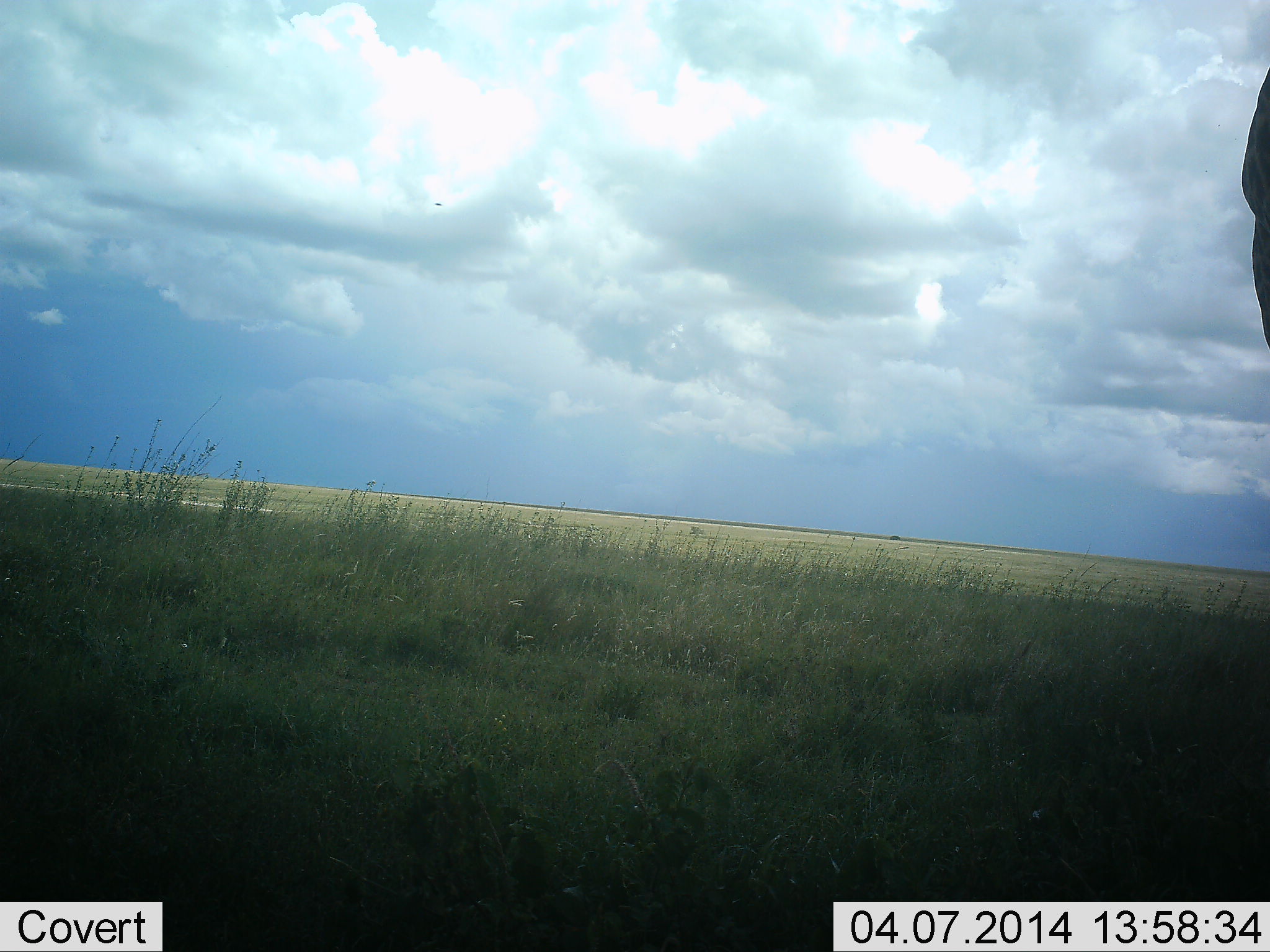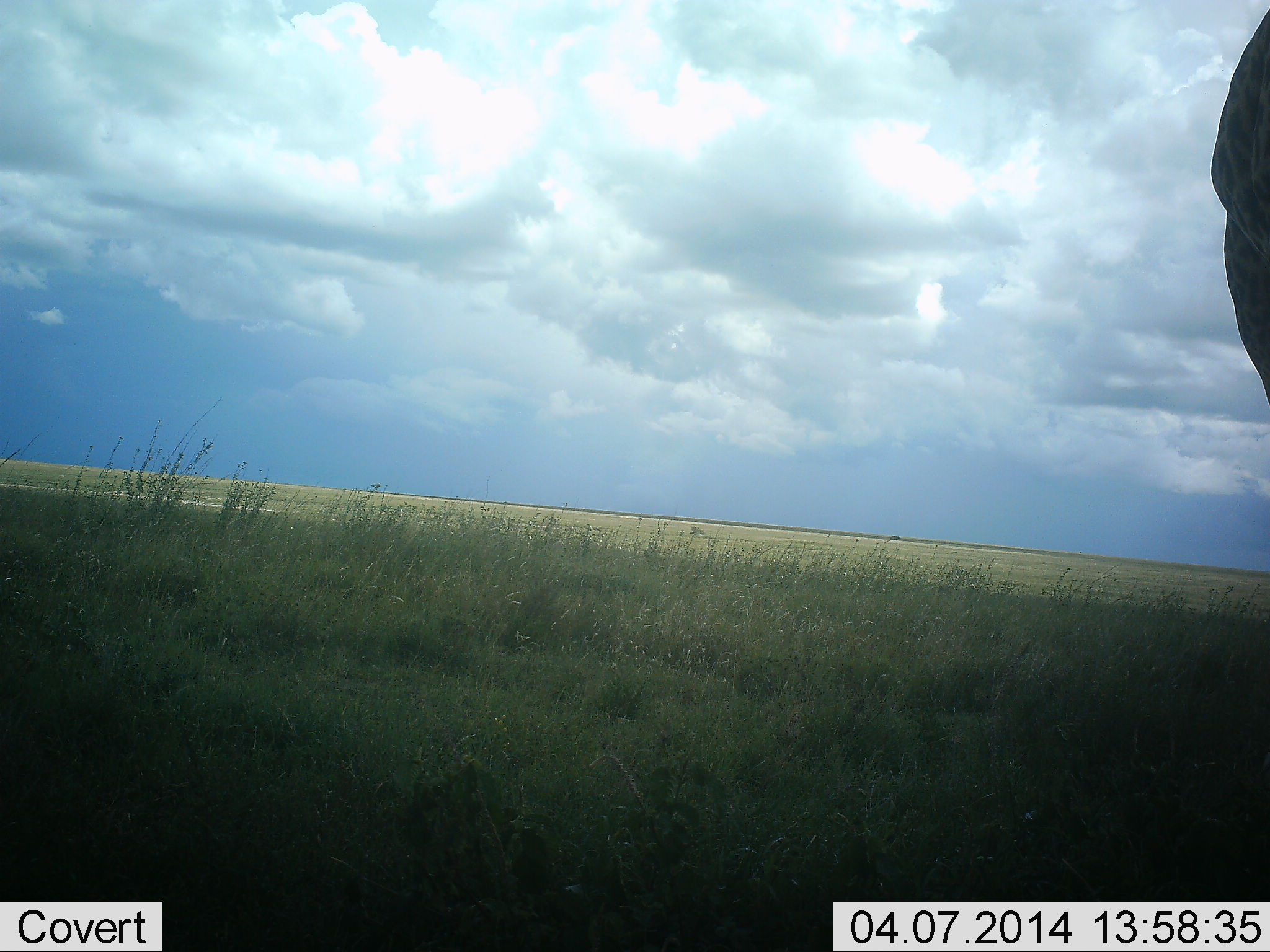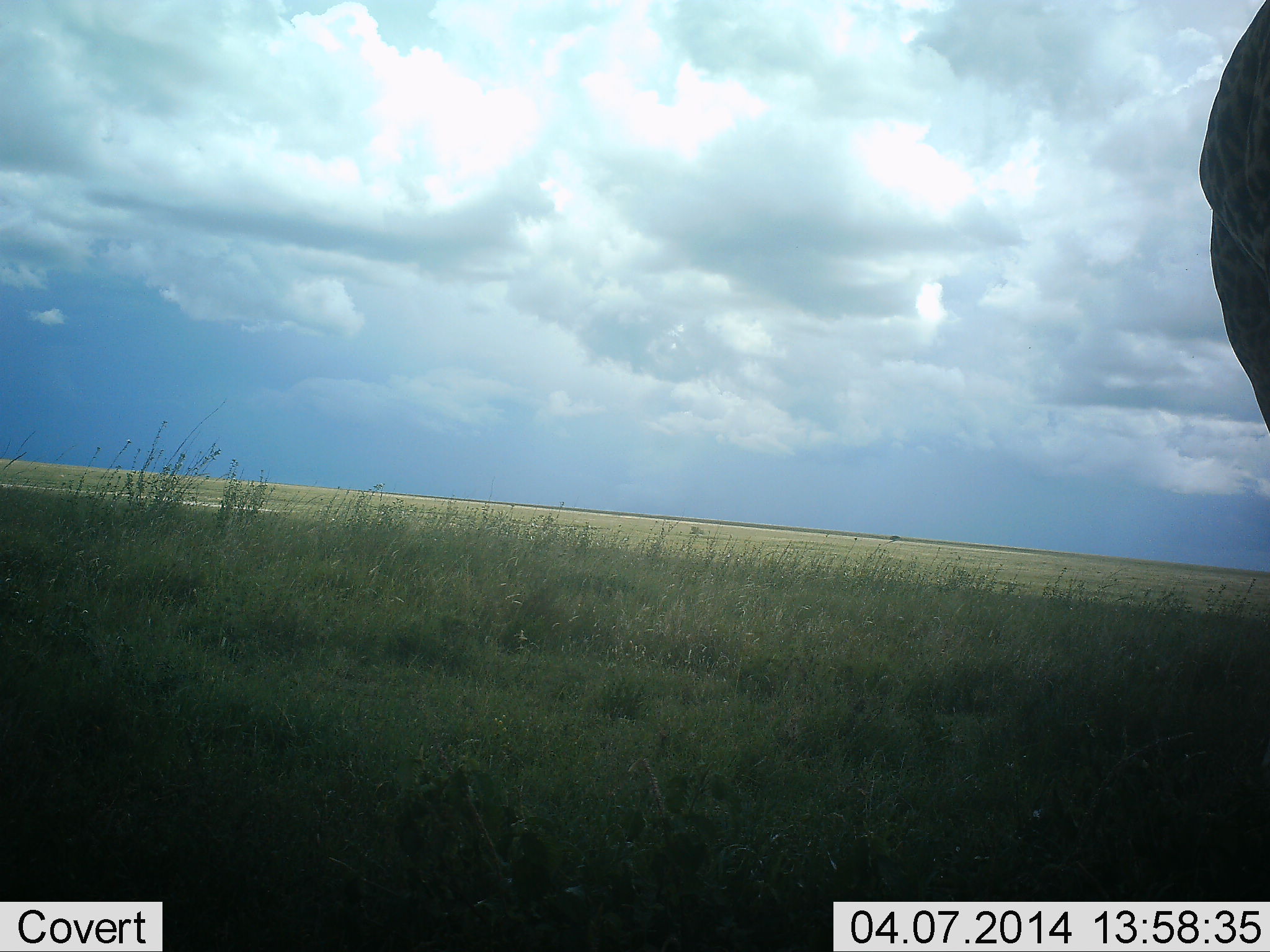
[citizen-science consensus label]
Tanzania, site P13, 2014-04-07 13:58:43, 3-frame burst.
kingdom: Animalia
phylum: Chordata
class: Mammalia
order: Artiodactyla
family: Giraffidae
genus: Giraffa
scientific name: Giraffa camelopardalis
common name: giraffe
Giraffe (Giraffa camelopardalis), count 1. Behavior (volunteer vote fractions): standing 100%, resting 0%, moving 0%, interacting 0%. Young present (vote fraction): 0%. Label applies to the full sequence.